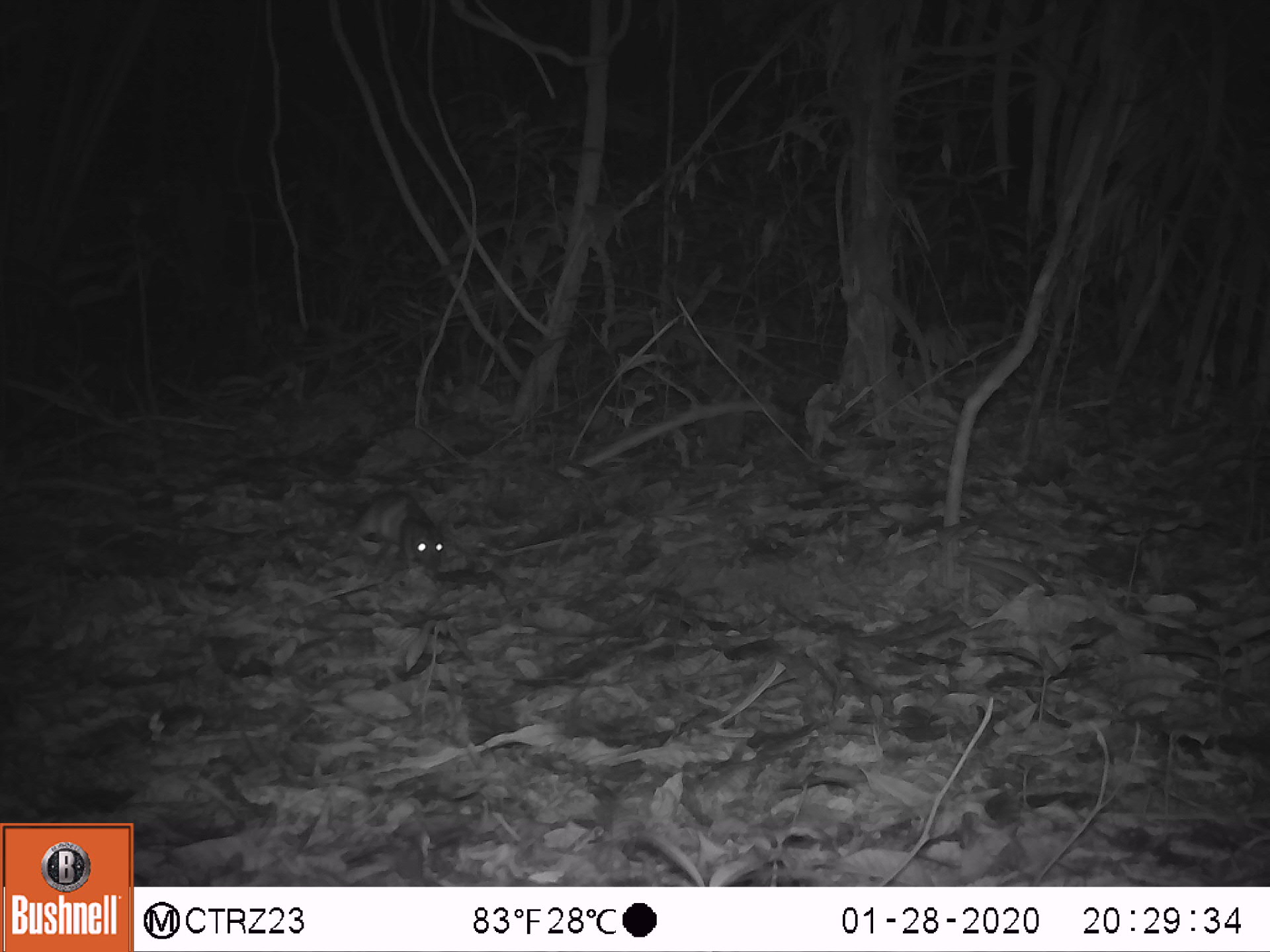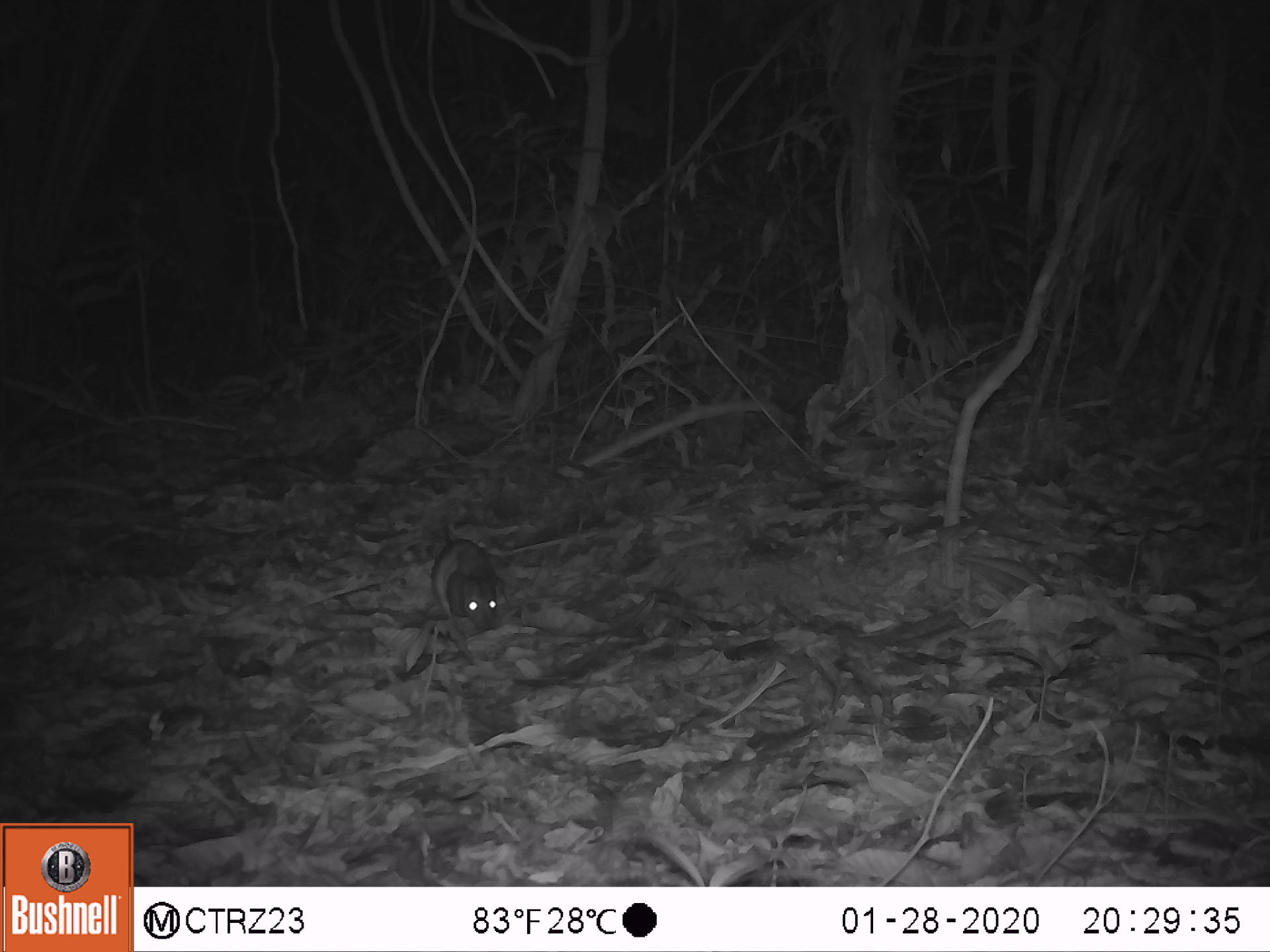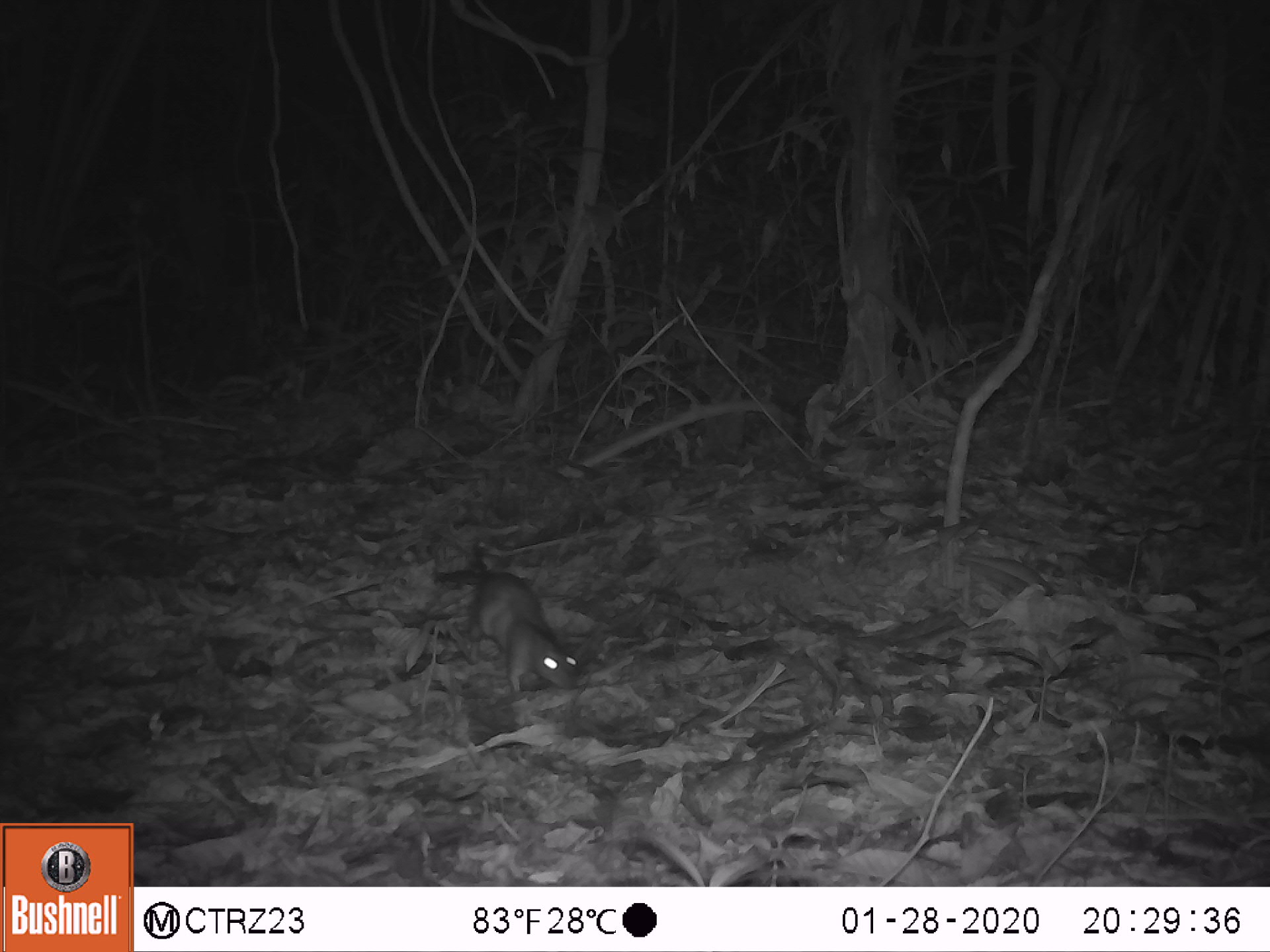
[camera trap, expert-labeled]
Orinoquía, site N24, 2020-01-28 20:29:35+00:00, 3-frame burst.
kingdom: Animalia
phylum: Chordata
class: Mammalia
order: Rodentia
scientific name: Rodentia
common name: rodent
Rodent (Rodentia).